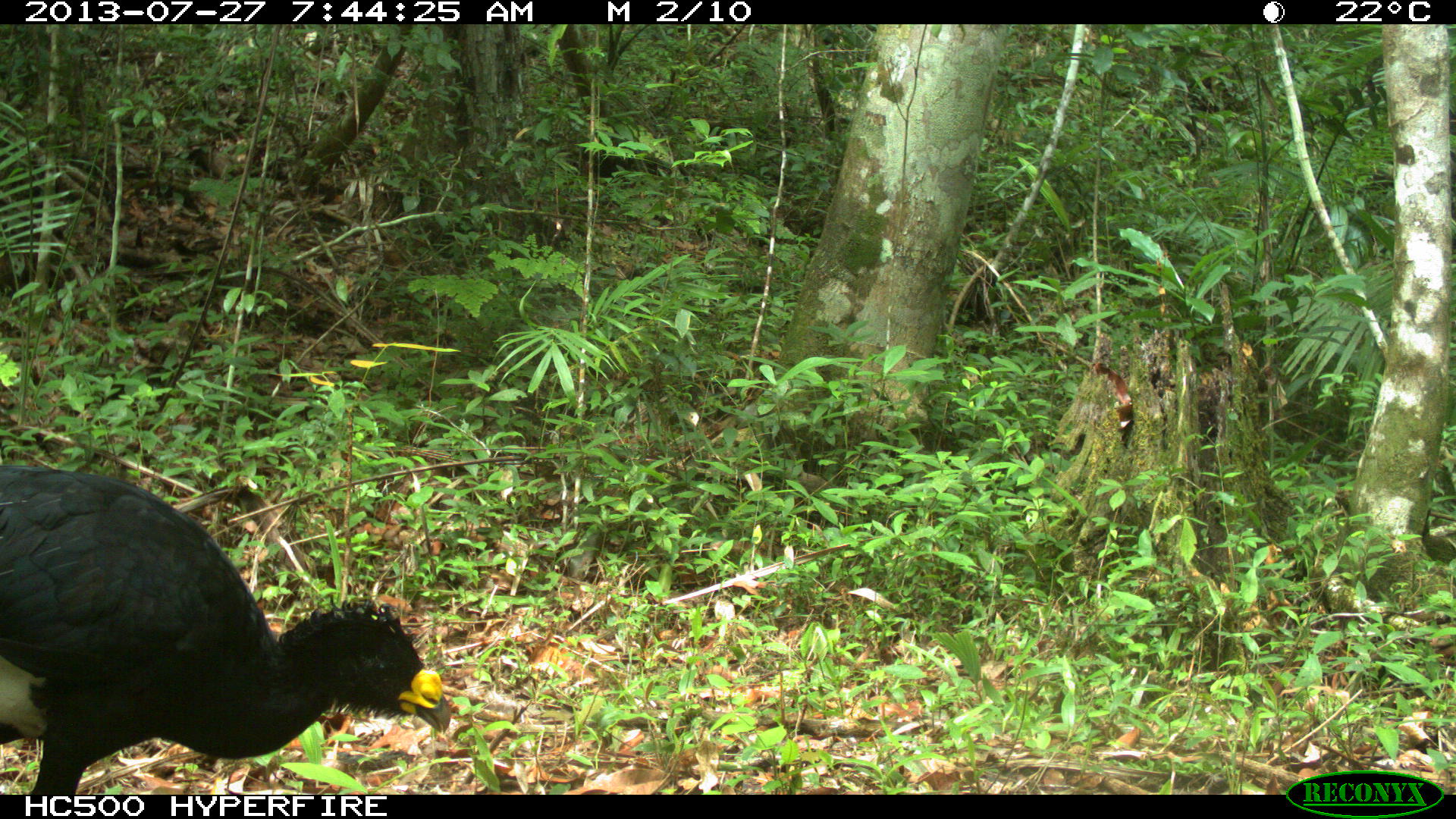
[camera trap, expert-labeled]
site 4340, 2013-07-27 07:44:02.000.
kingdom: Animalia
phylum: Chordata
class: Aves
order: Galliformes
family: Cracidae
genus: Crax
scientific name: Crax rubra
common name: great curassow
Crax rubra (great curassow), count 2, sex male.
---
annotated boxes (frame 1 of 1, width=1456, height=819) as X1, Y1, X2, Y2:
crax rubra: 0, 465, 451, 794